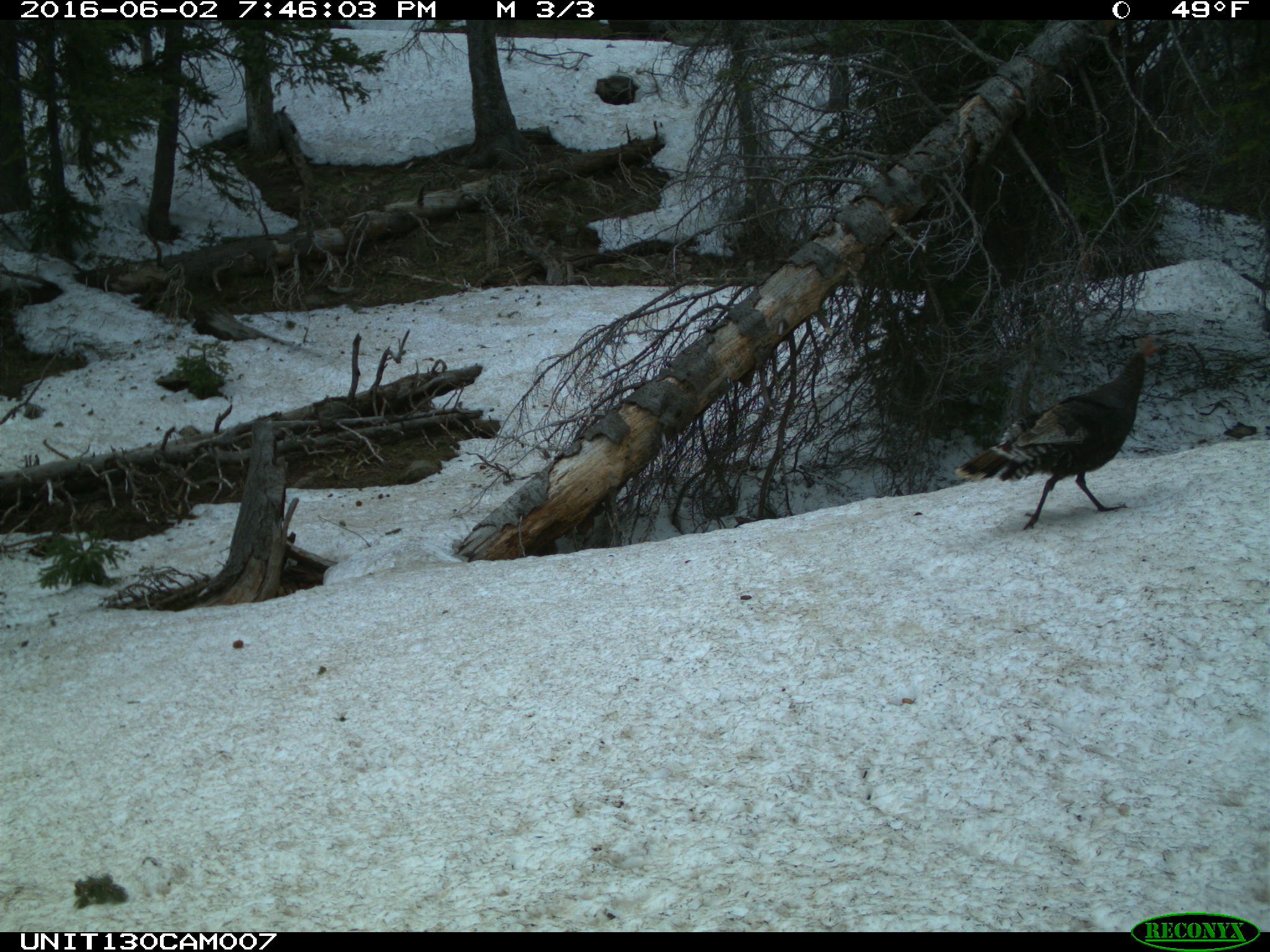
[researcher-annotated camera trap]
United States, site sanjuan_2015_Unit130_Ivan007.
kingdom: Animalia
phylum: Chordata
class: Aves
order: Galliformes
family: Phasianidae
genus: Meleagris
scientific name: Meleagris gallopavo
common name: wild turkey